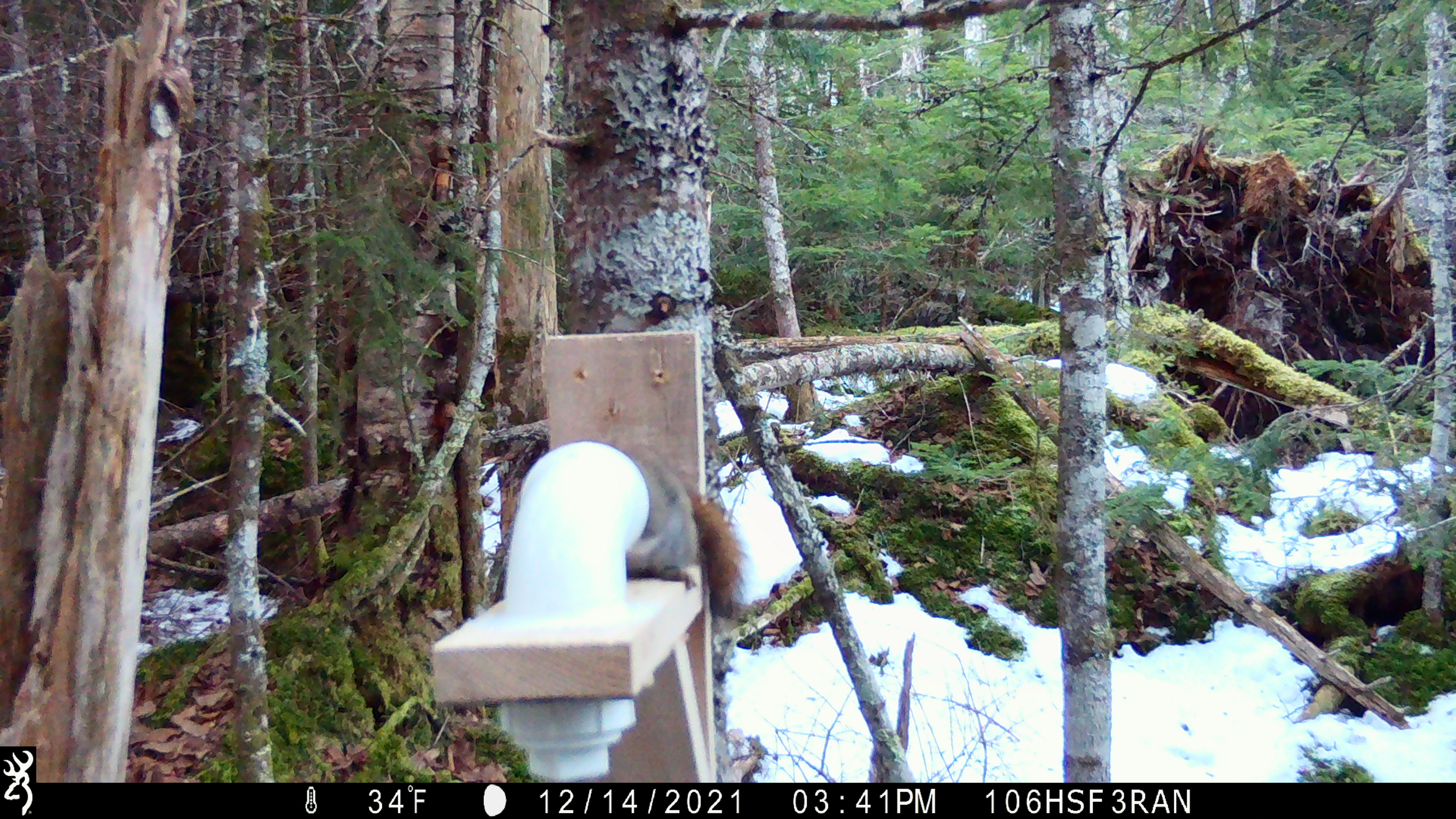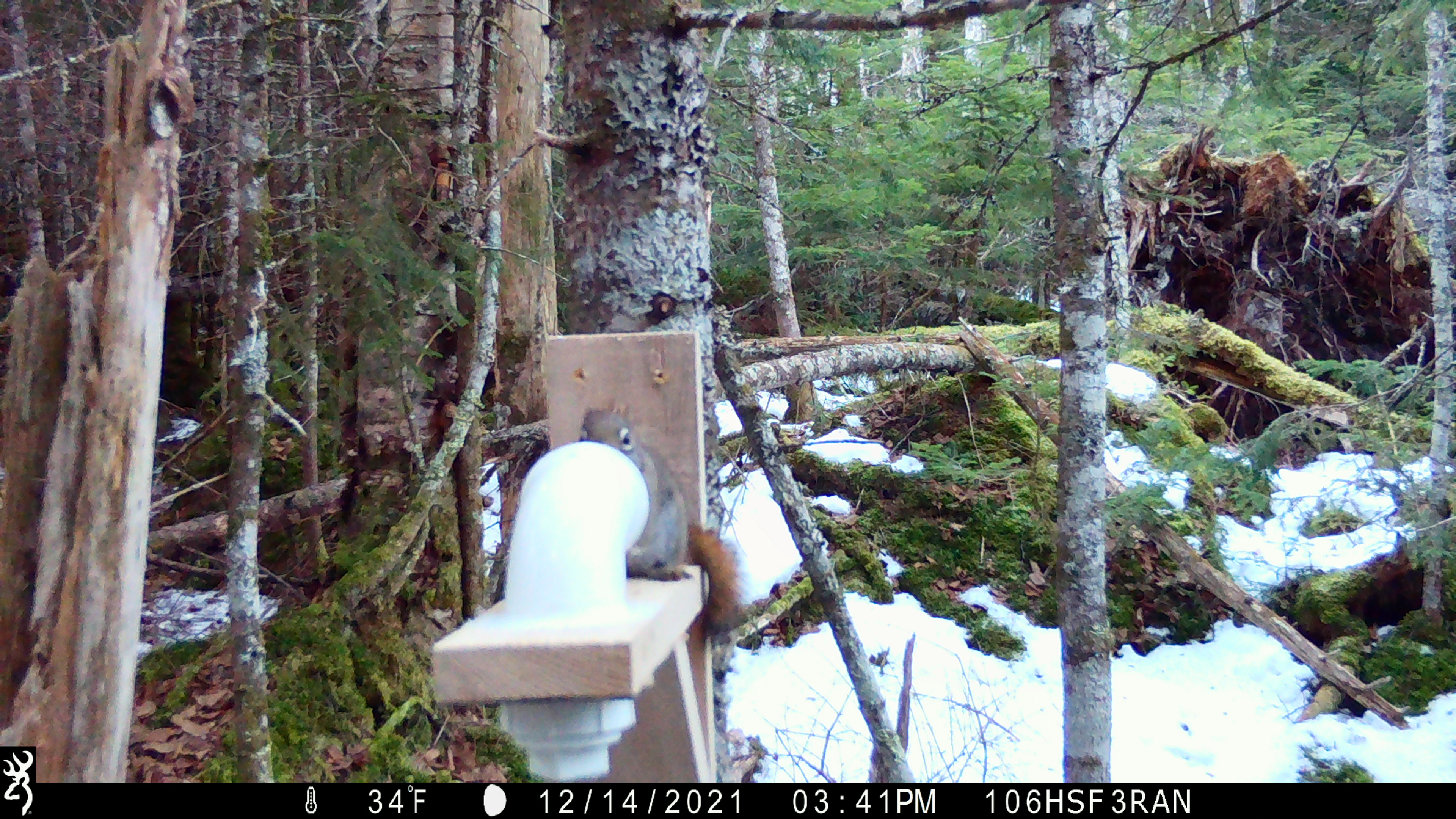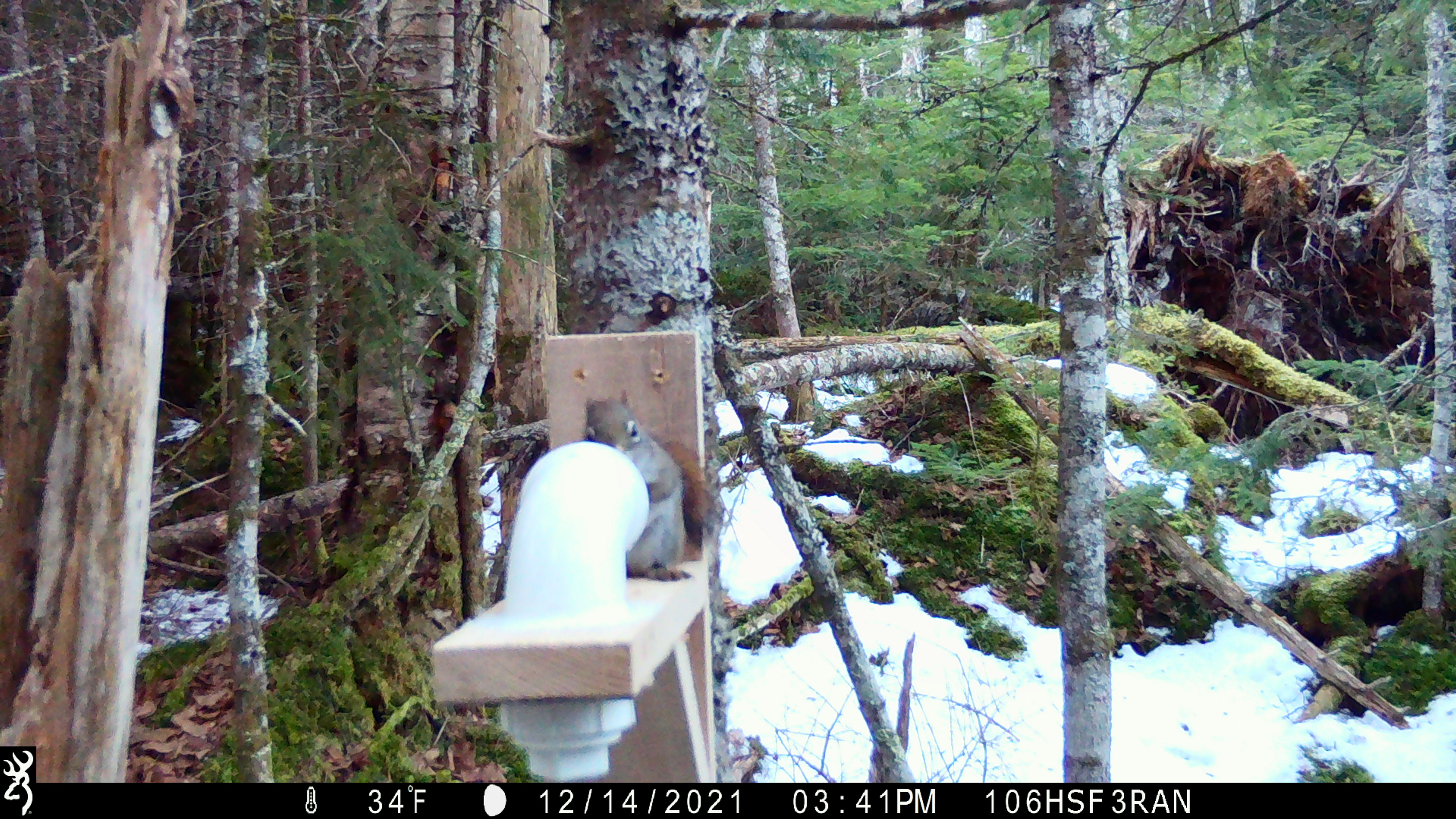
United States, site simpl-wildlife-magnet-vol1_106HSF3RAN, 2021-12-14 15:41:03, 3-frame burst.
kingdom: Animalia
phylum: Chordata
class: Mammalia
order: Rodentia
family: Sciuridae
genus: Tamiasciurus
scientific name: Tamiasciurus hudsonicus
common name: red squirrel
Red squirrel (Tamiasciurus hudsonicus).